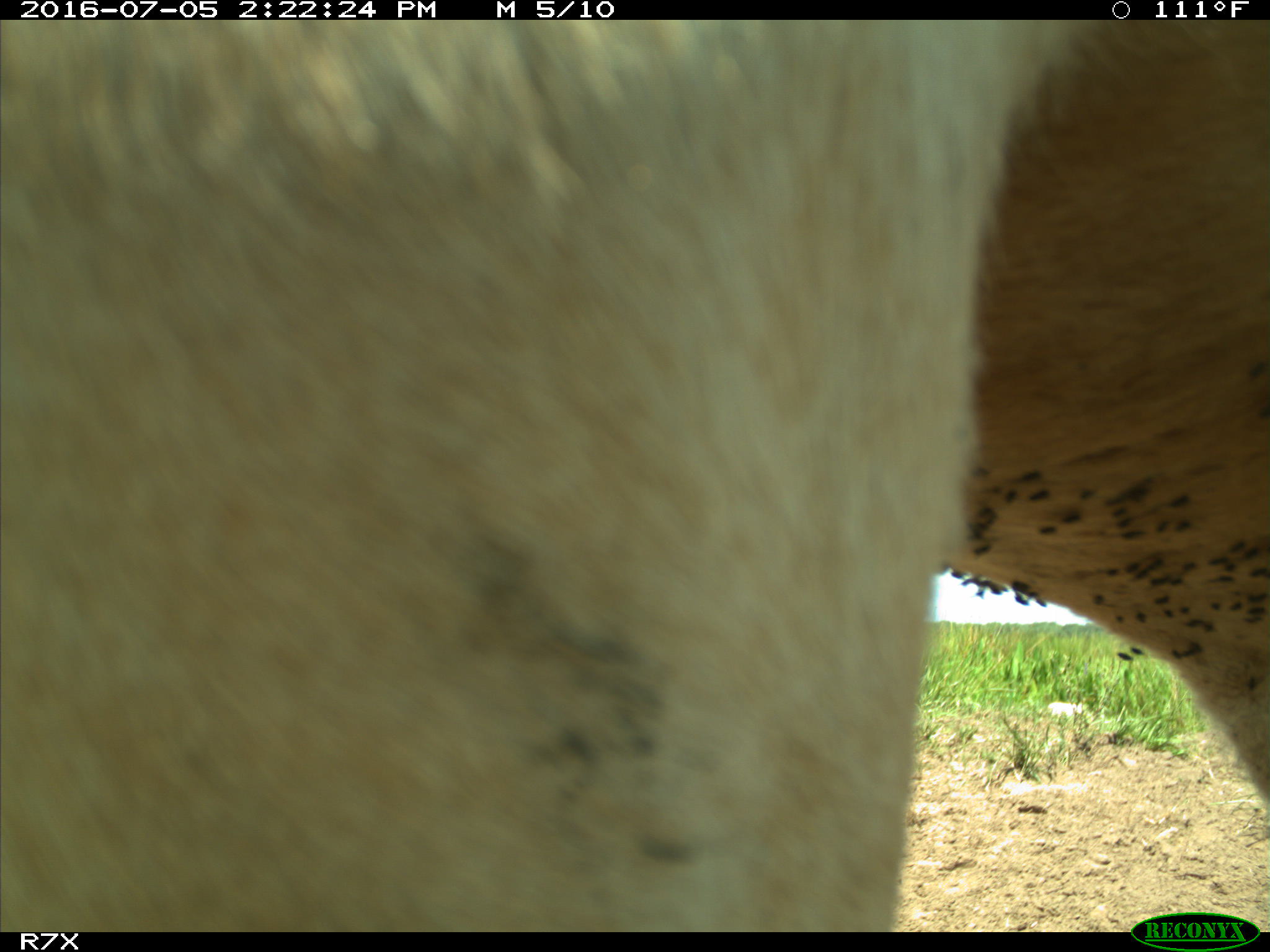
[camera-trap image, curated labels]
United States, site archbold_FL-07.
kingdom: Animalia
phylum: Chordata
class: Mammalia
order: Artiodactyla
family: Bovidae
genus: Bos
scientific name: Bos taurus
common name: domestic cow